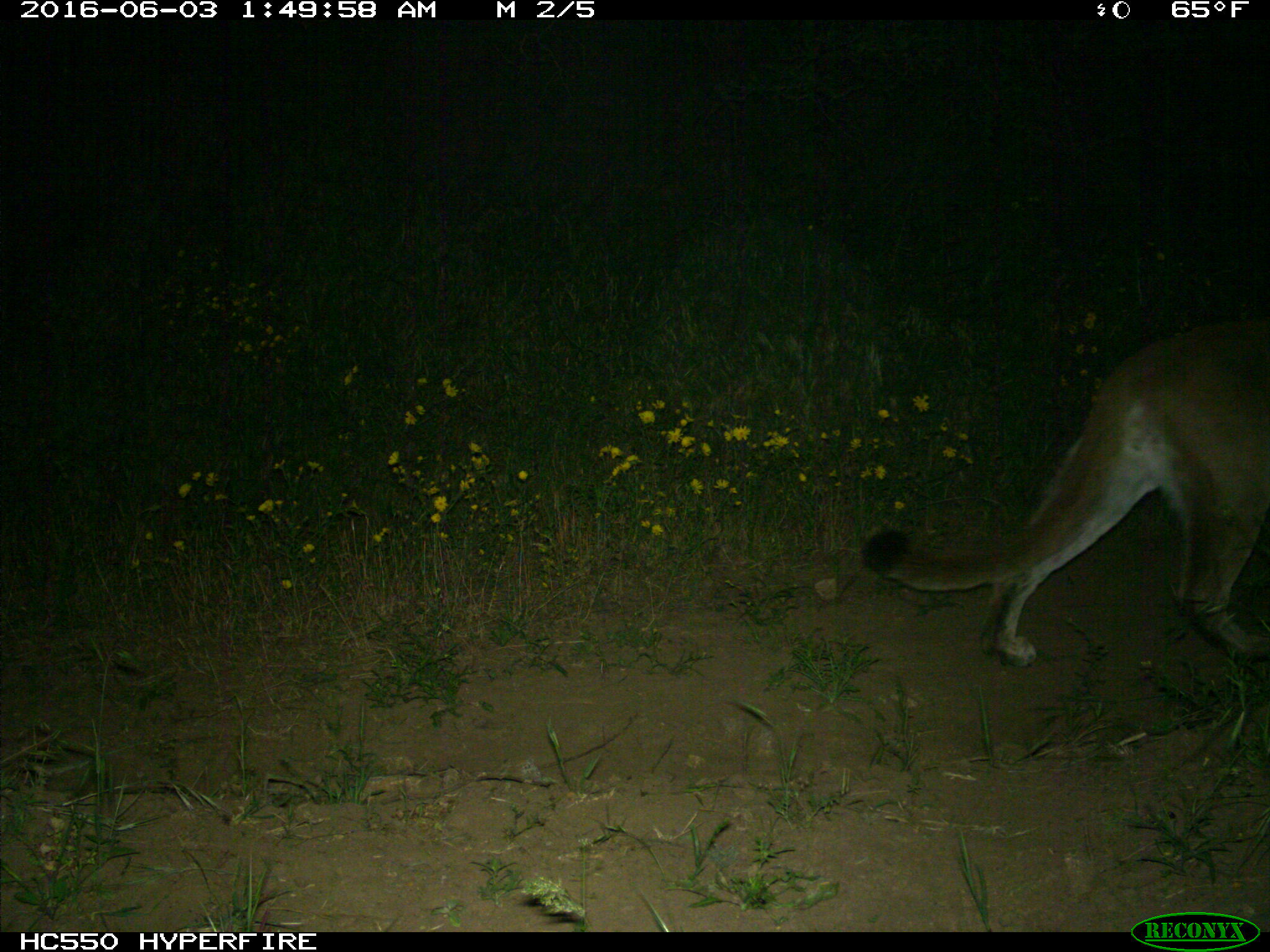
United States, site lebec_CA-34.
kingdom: Animalia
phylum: Chordata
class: Mammalia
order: Carnivora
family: Felidae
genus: Puma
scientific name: Puma concolor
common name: mountain lion